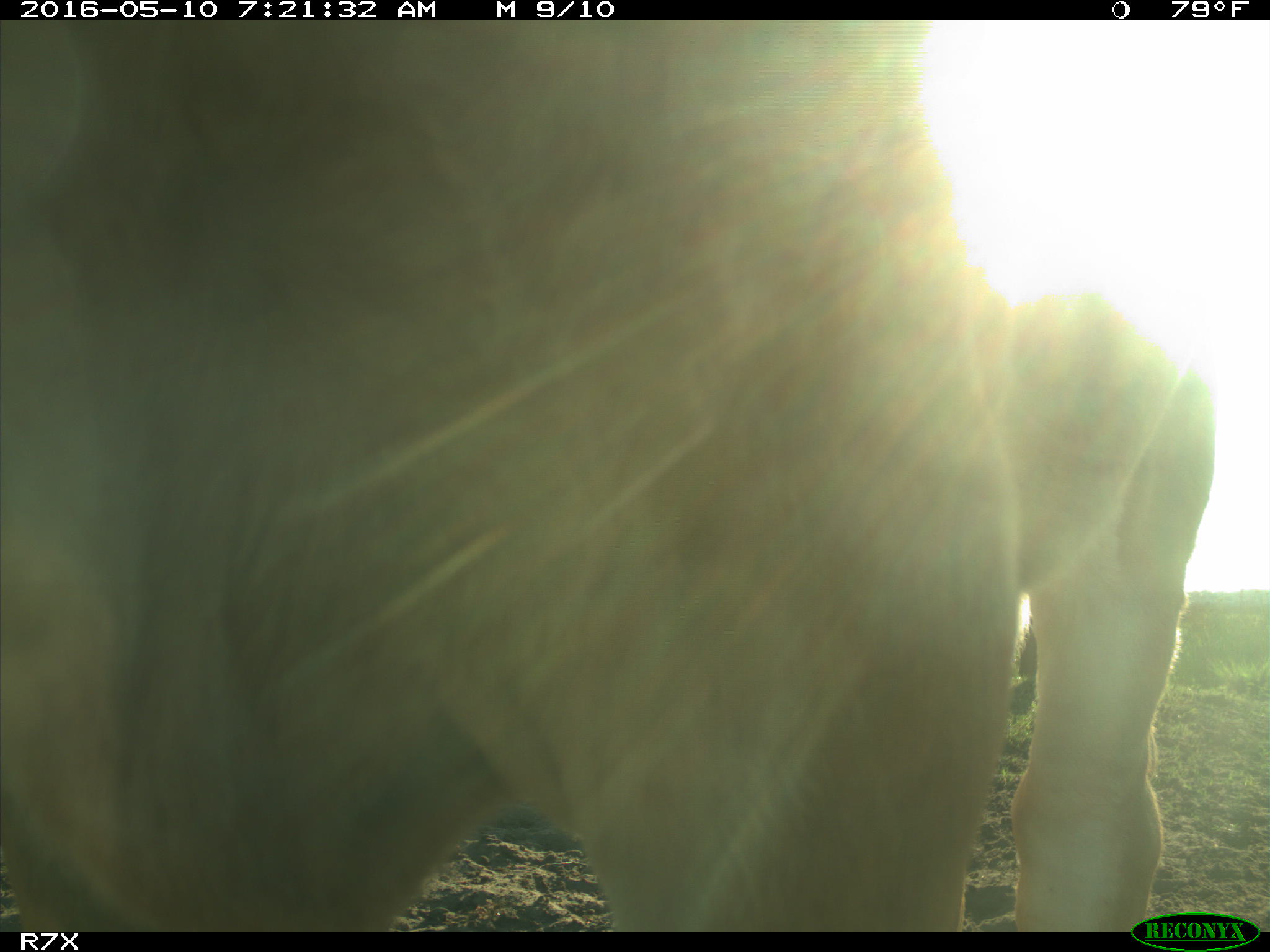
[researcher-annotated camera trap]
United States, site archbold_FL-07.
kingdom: Animalia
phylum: Chordata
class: Mammalia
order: Artiodactyla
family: Bovidae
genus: Bos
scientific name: Bos taurus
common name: domestic cow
Bos taurus (domestic cow).